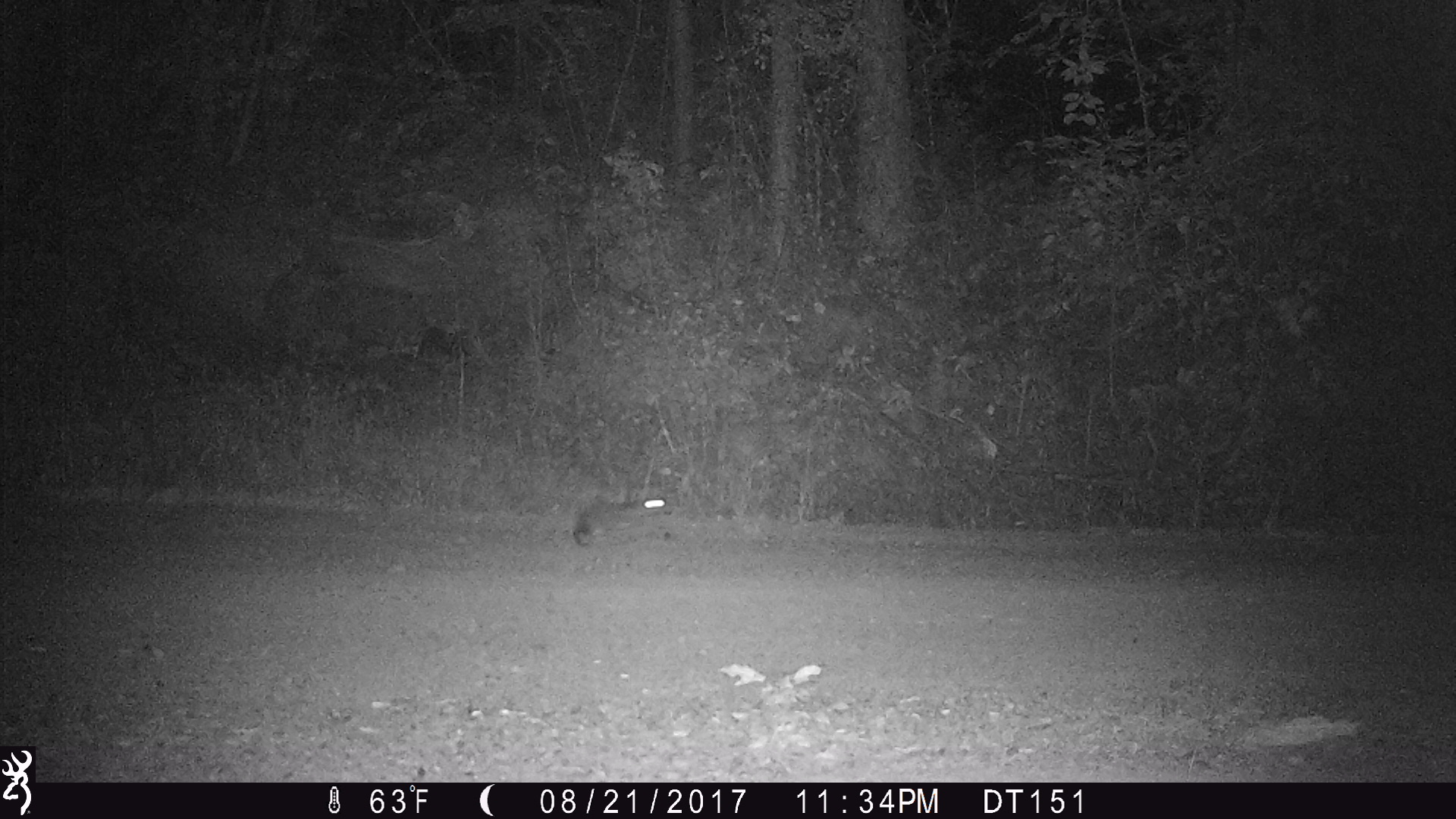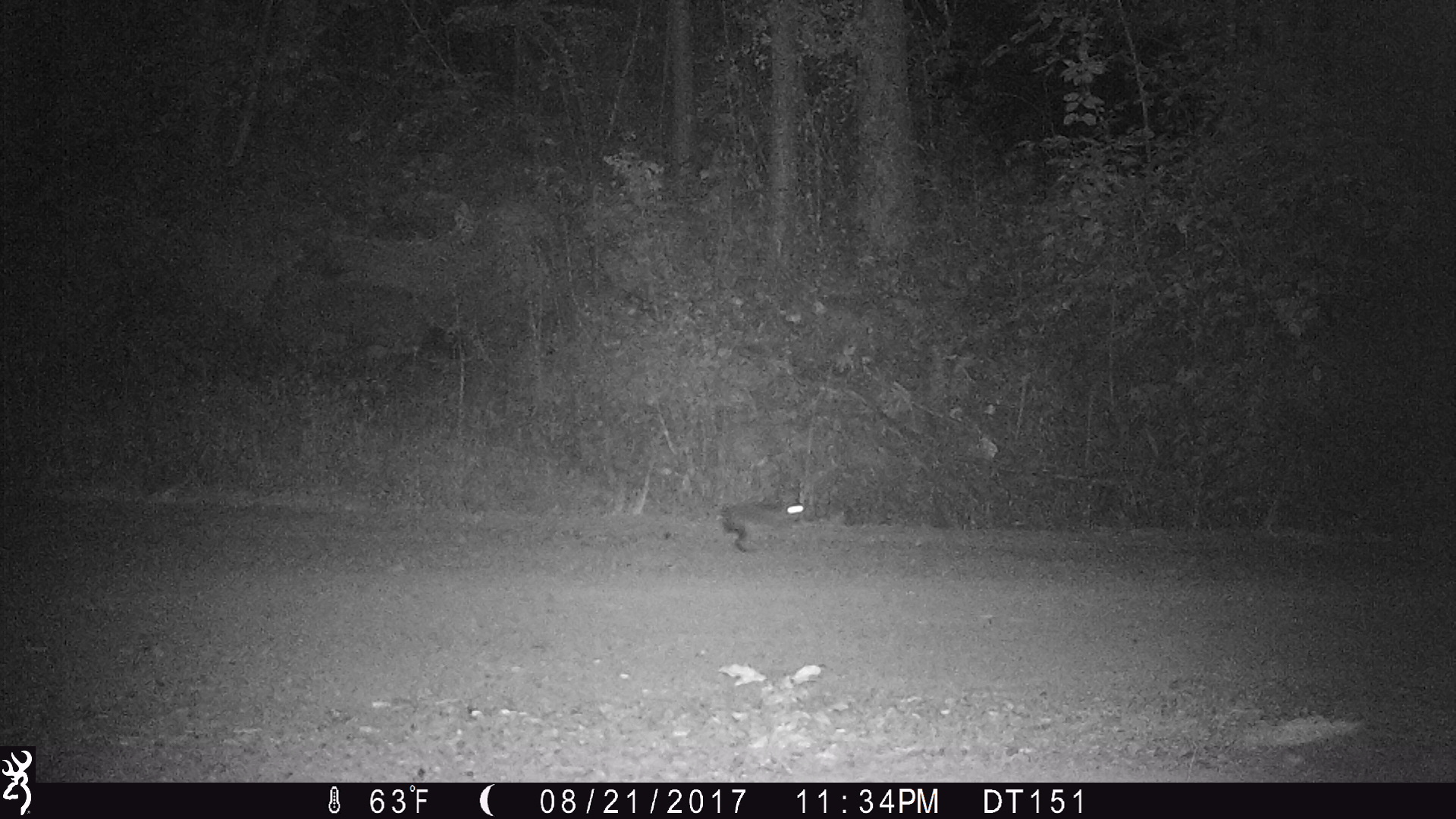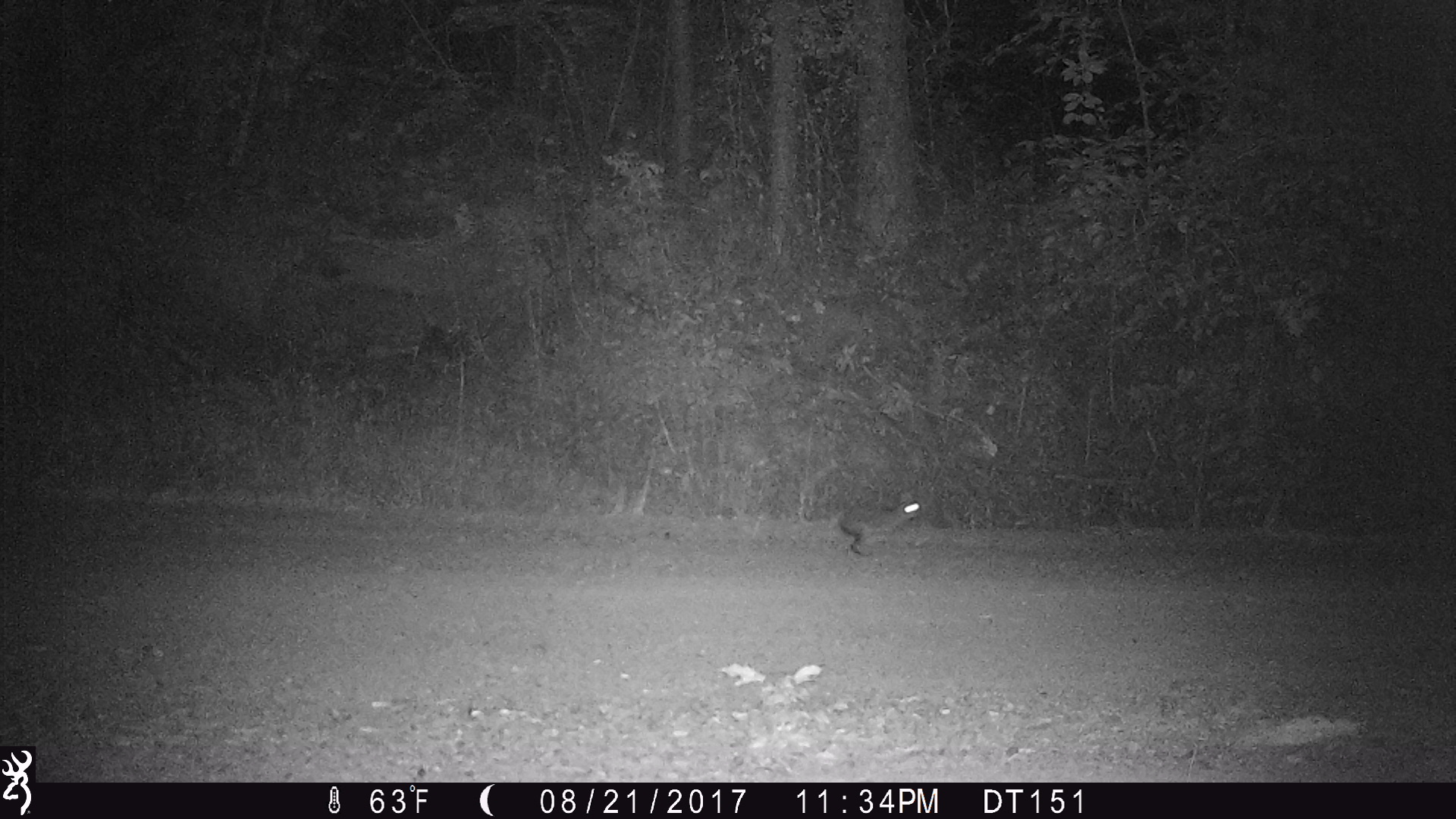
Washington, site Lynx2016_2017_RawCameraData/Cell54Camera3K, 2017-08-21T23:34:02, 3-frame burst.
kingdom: Animalia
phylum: Chordata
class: Mammalia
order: Lagomorpha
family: Leporidae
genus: Lepus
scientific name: Lepus americanus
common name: snowshoe hare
Lepus americanus (snowshoe hare). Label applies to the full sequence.